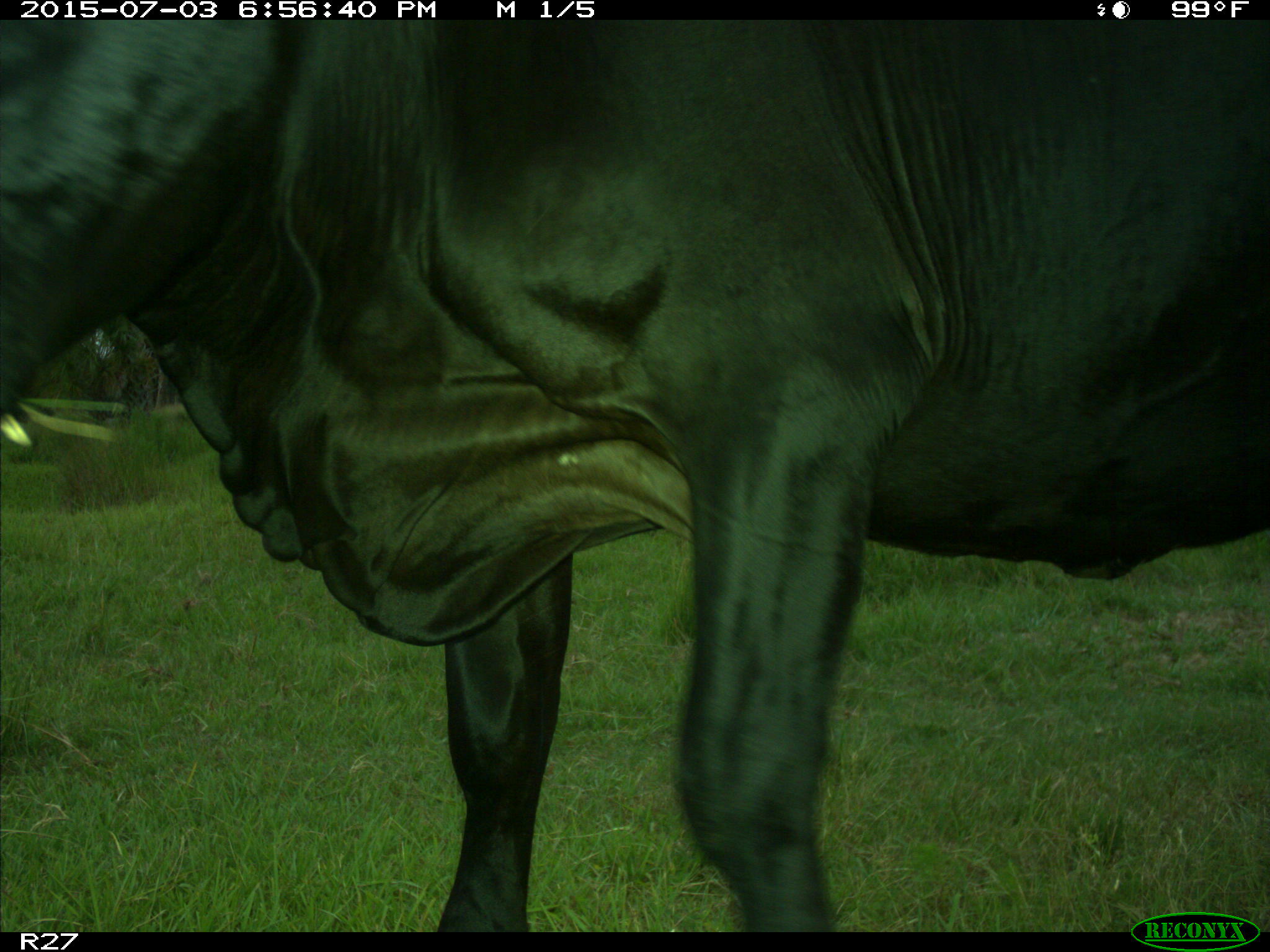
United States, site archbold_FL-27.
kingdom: Animalia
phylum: Chordata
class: Mammalia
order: Artiodactyla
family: Bovidae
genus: Bos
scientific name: Bos taurus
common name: domestic cow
Bos taurus (domestic cow).